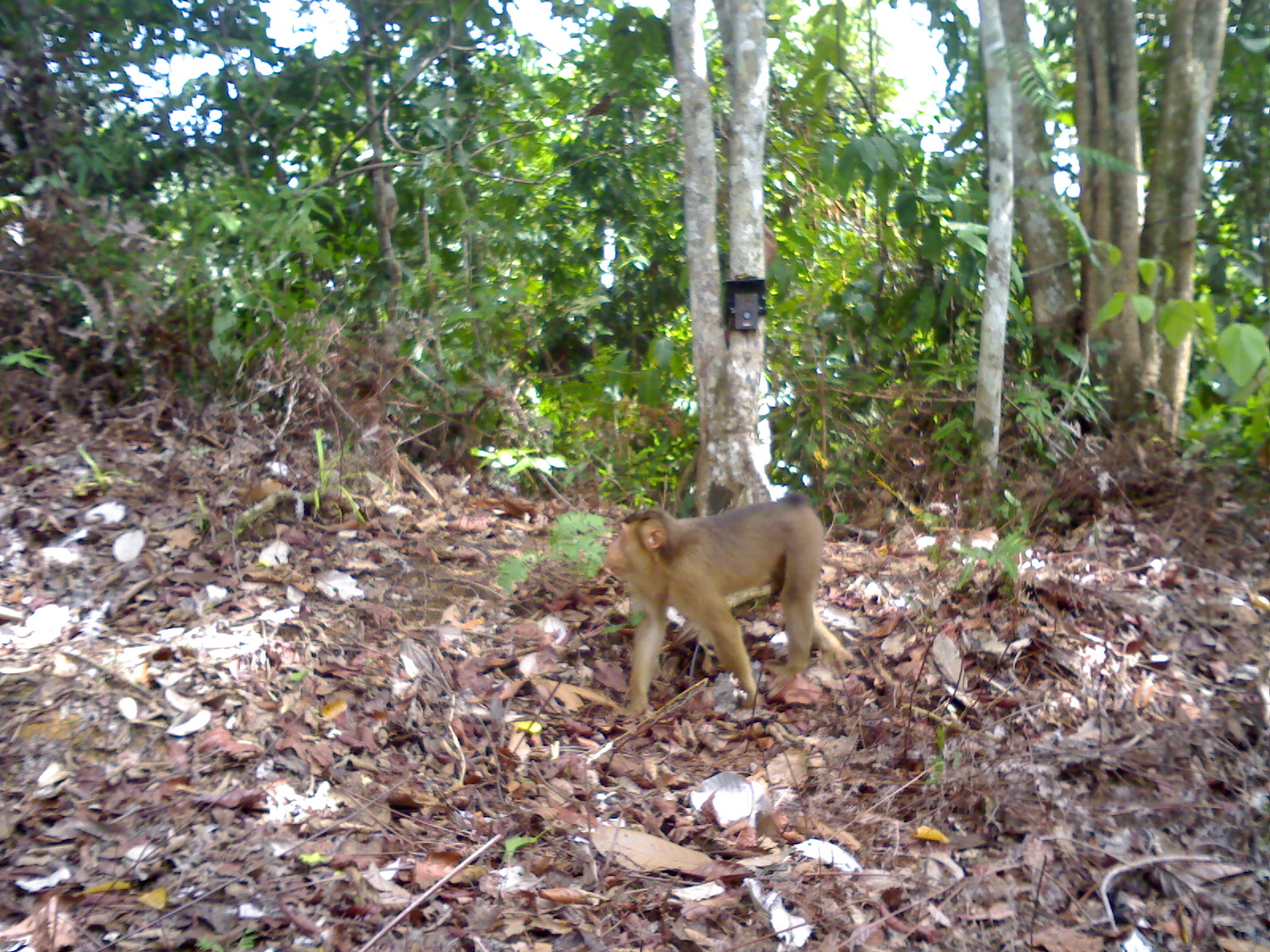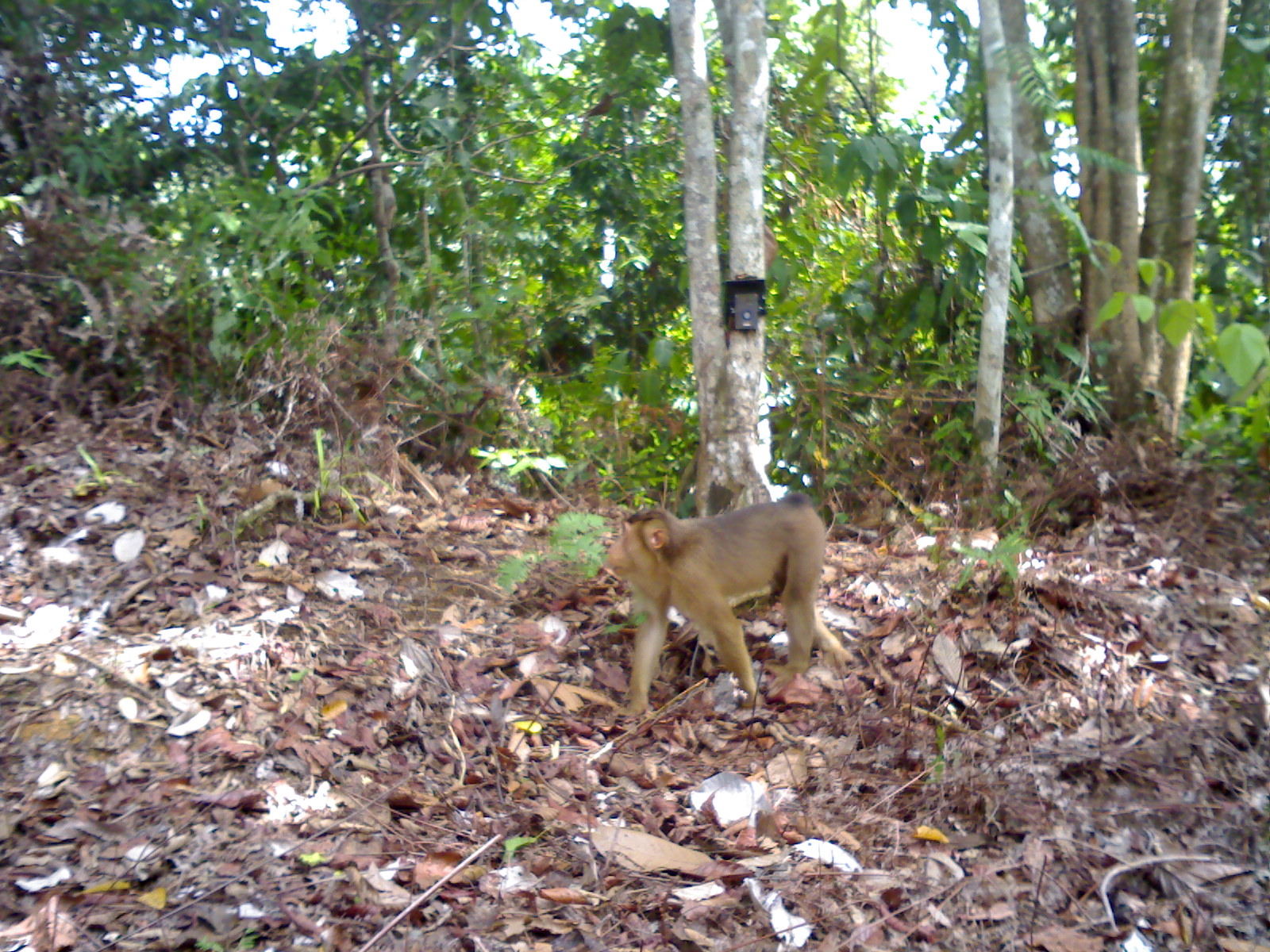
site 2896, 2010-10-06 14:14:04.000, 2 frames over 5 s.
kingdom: Animalia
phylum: Chordata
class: Mammalia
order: Primates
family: Cercopithecidae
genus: Macaca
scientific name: Macaca nemestrina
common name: southern pig-tailed macaque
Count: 1.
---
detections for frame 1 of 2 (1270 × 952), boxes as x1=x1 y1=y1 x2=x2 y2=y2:
macaca nemestrina: x1=599 y1=486 x2=853 y2=720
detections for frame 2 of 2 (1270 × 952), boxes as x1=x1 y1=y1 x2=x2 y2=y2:
macaca nemestrina: x1=606 y1=489 x2=854 y2=720